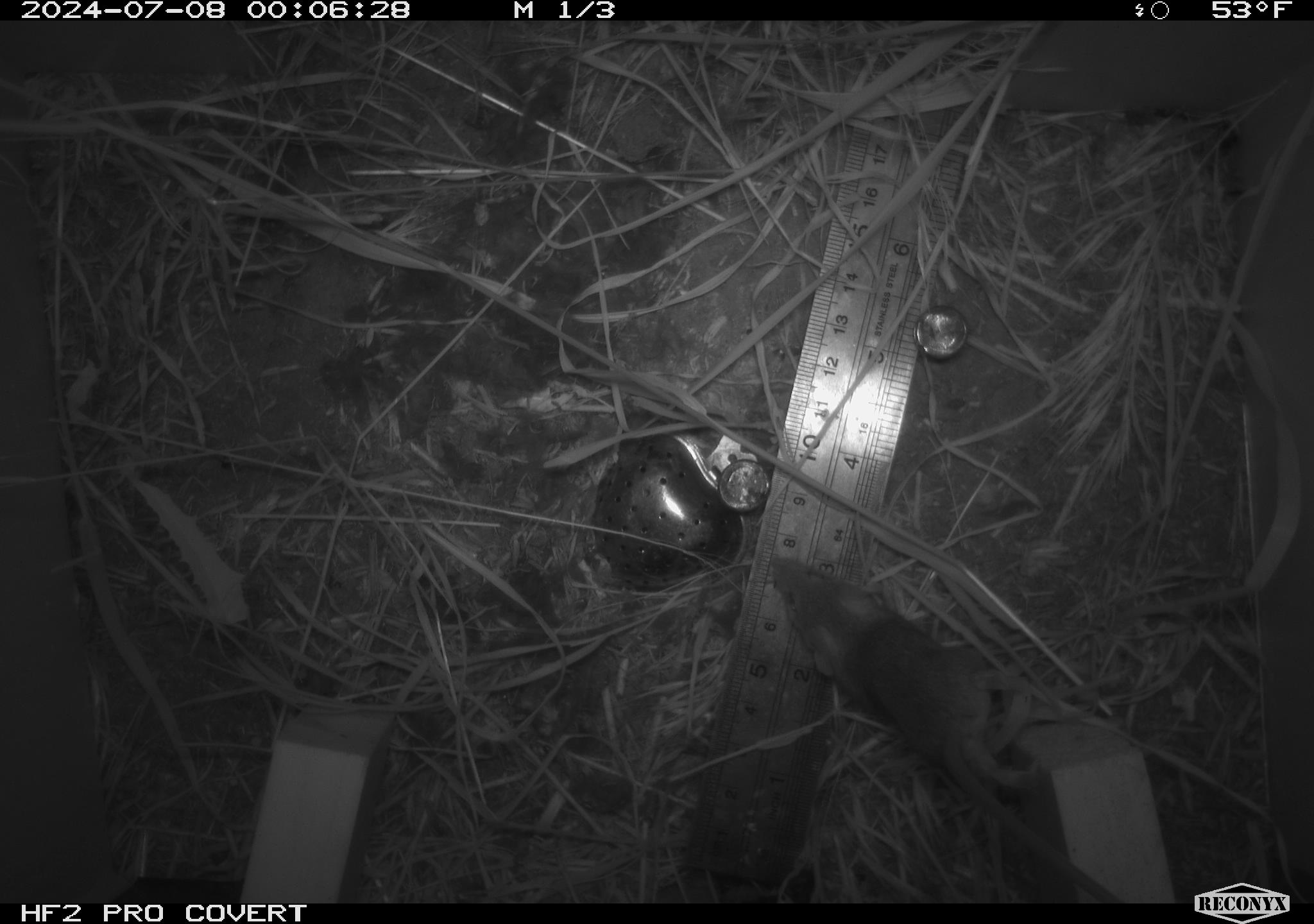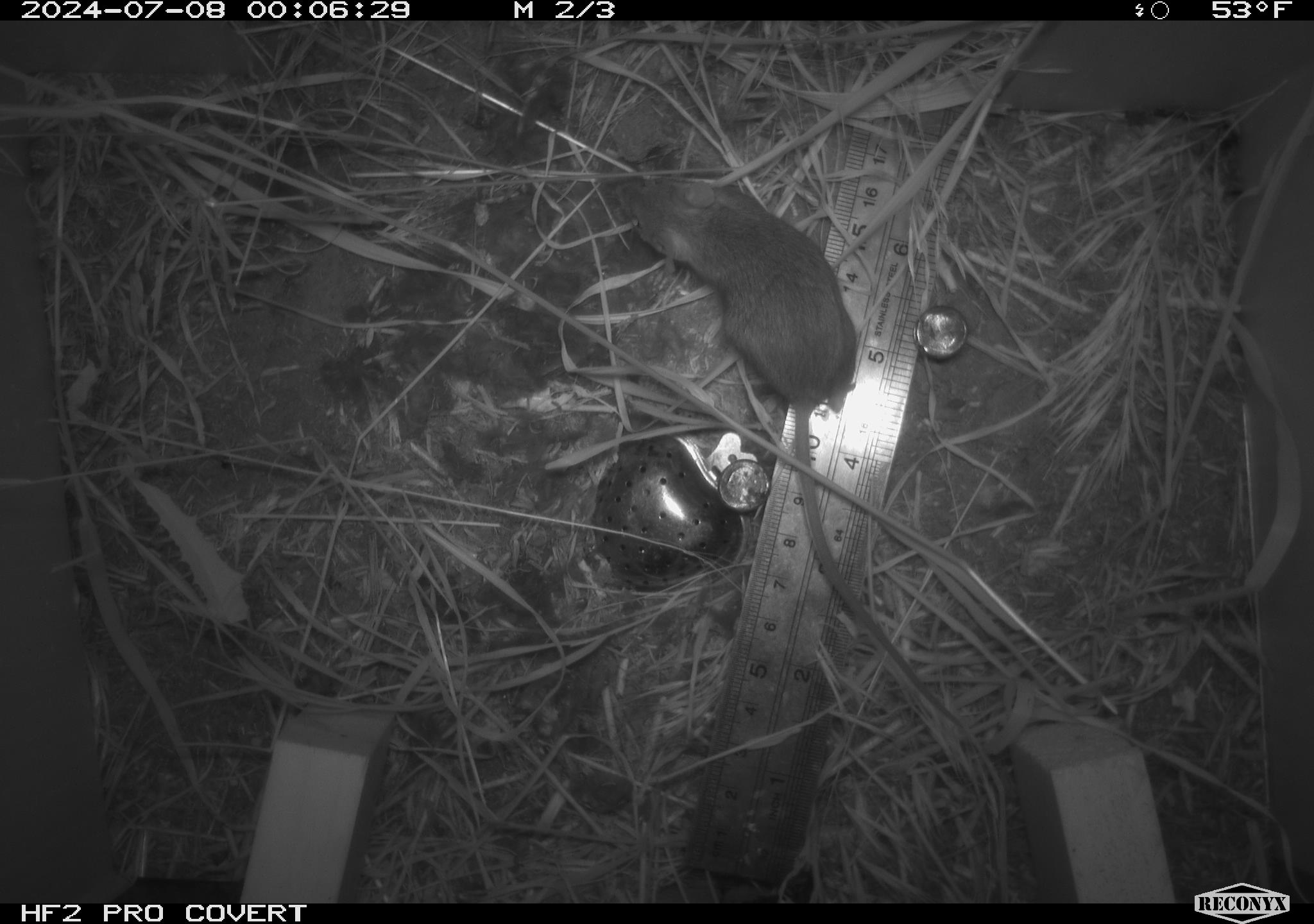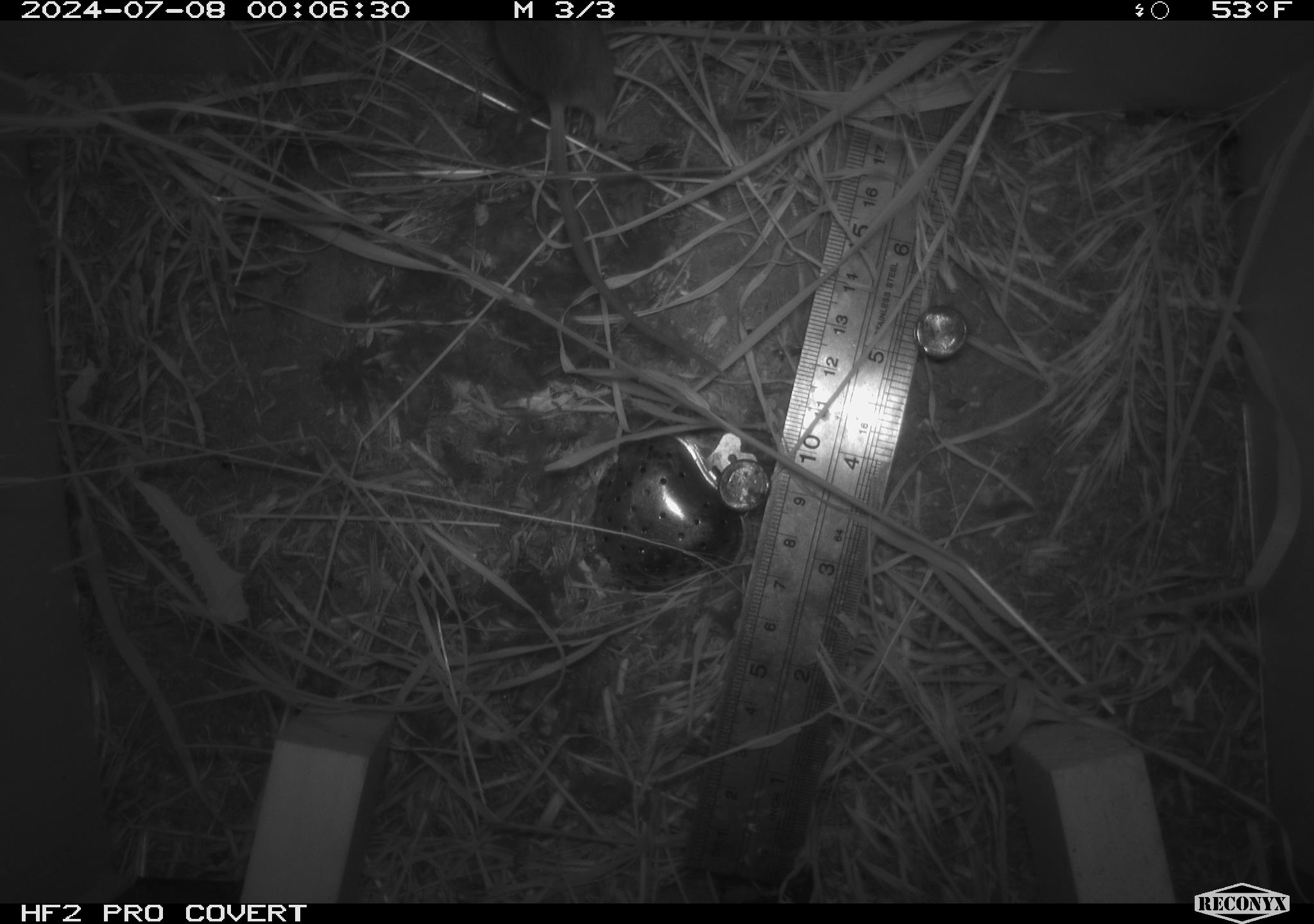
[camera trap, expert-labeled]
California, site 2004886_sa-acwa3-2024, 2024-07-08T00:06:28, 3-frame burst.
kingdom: Animalia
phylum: Chordata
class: Mammalia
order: Rodentia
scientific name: Rodentia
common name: mouse species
Mouse species (Rodentia).